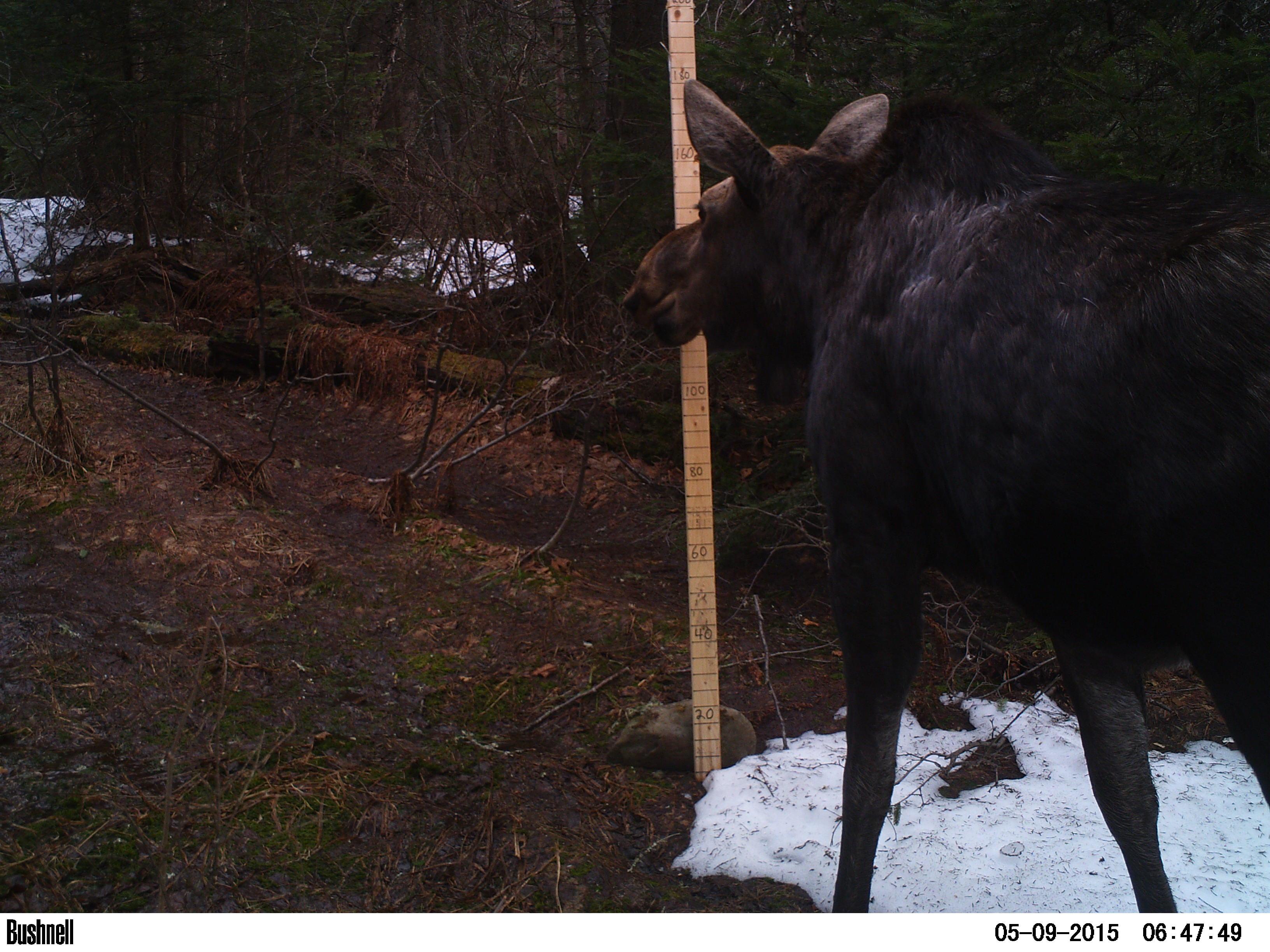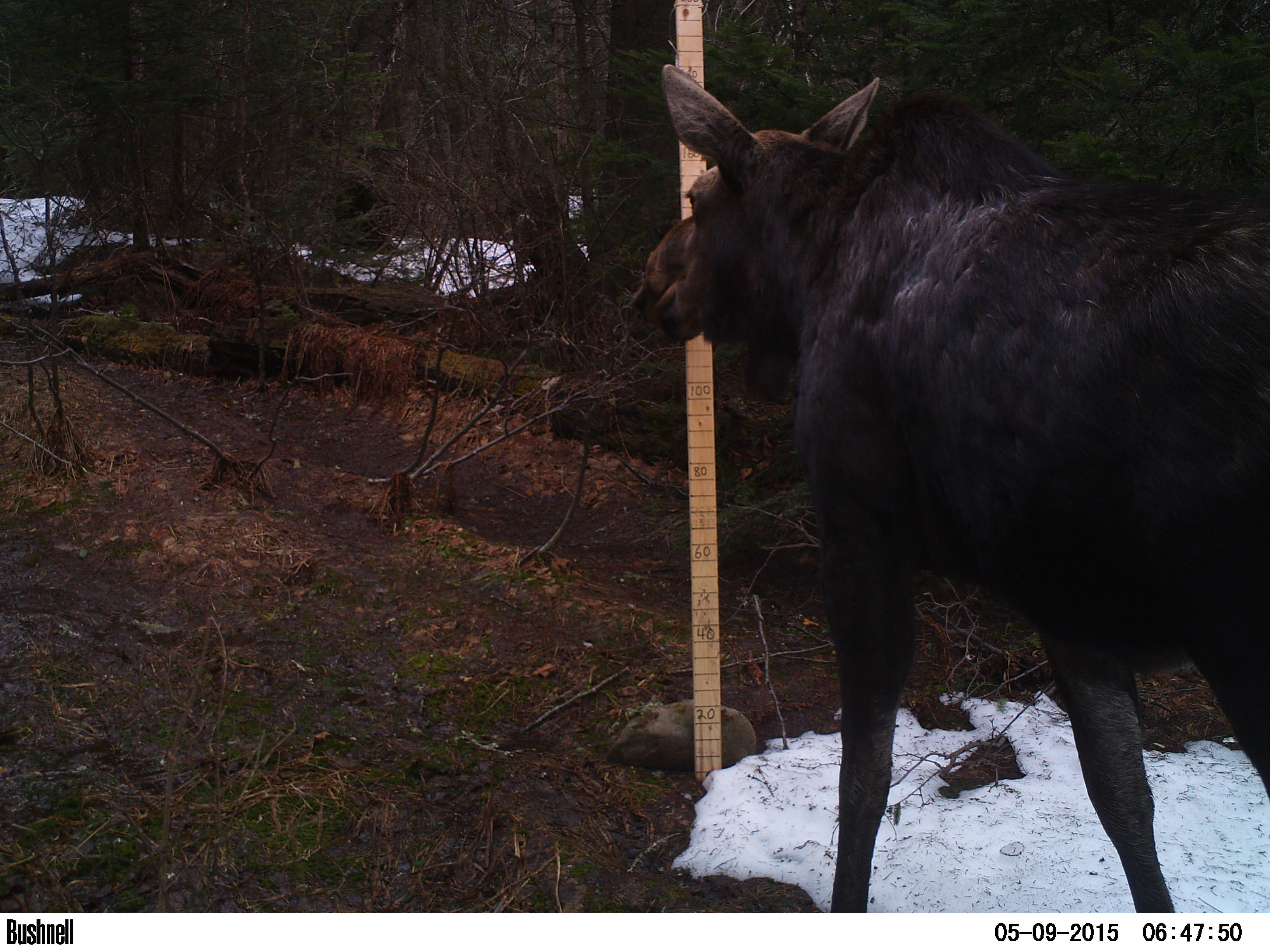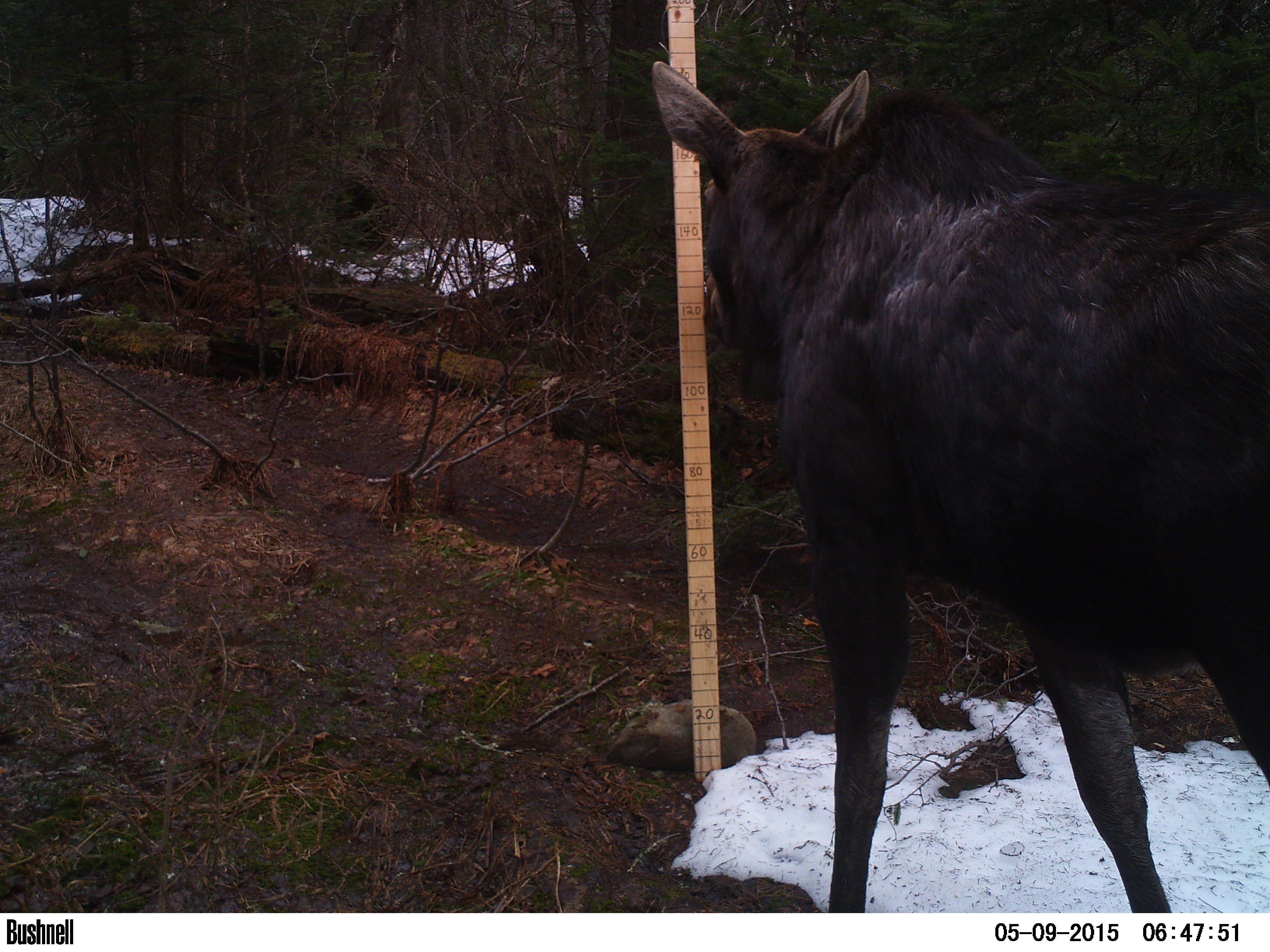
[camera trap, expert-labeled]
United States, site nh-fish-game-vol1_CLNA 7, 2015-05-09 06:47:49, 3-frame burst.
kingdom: Animalia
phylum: Chordata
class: Mammalia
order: Artiodactyla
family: Cervidae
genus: Alces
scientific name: Alces alces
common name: moose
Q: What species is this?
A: Moose (Alces alces).